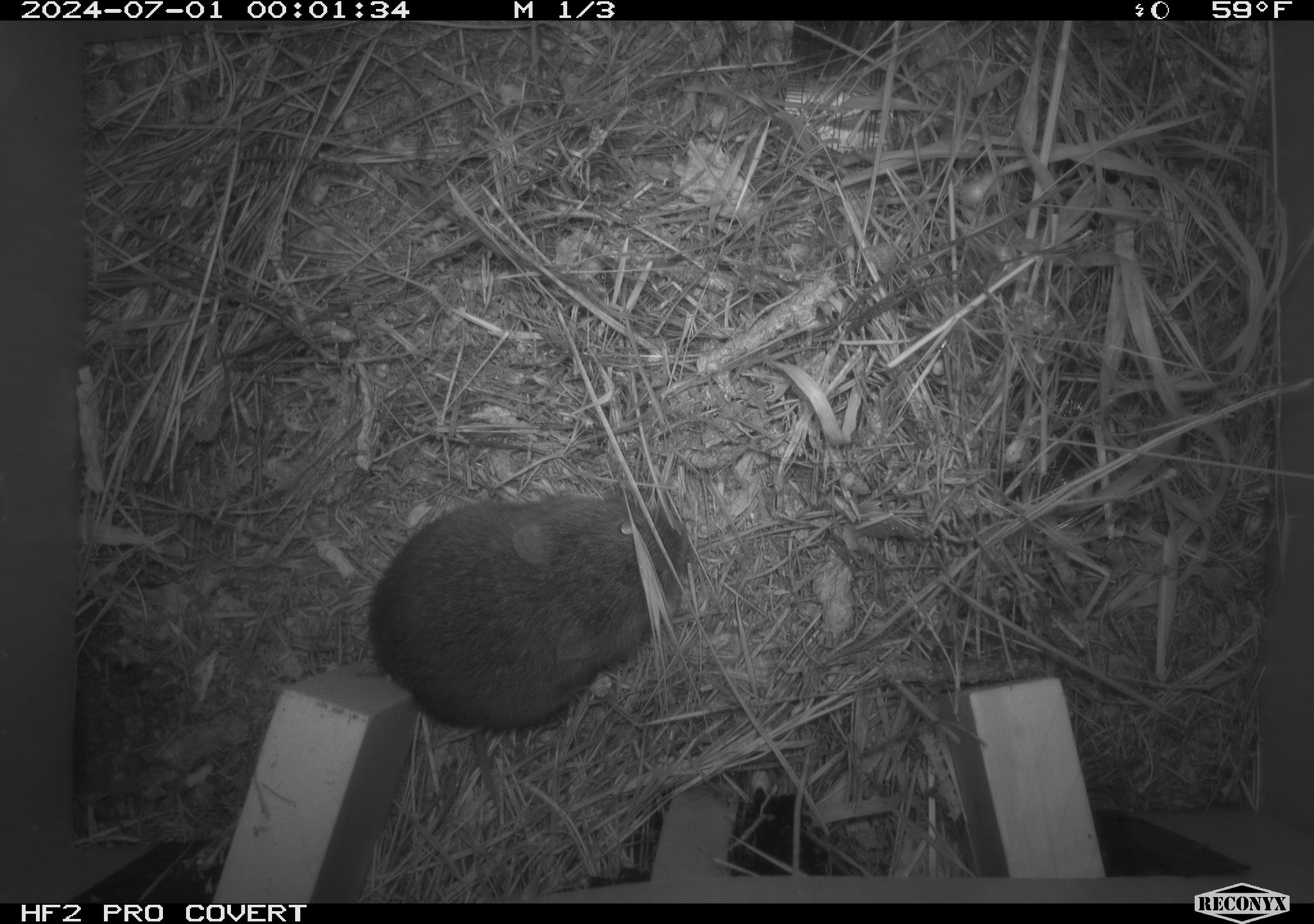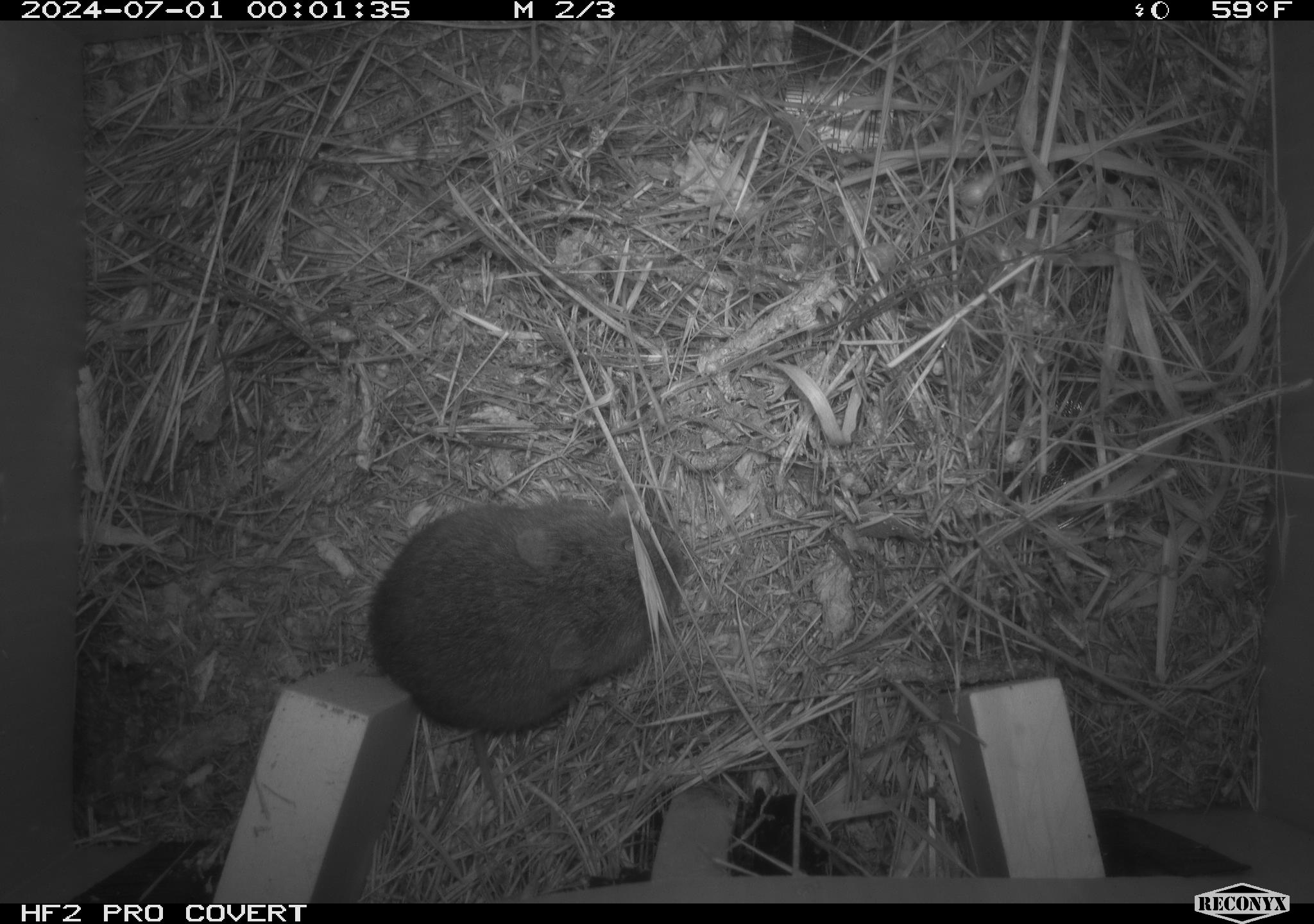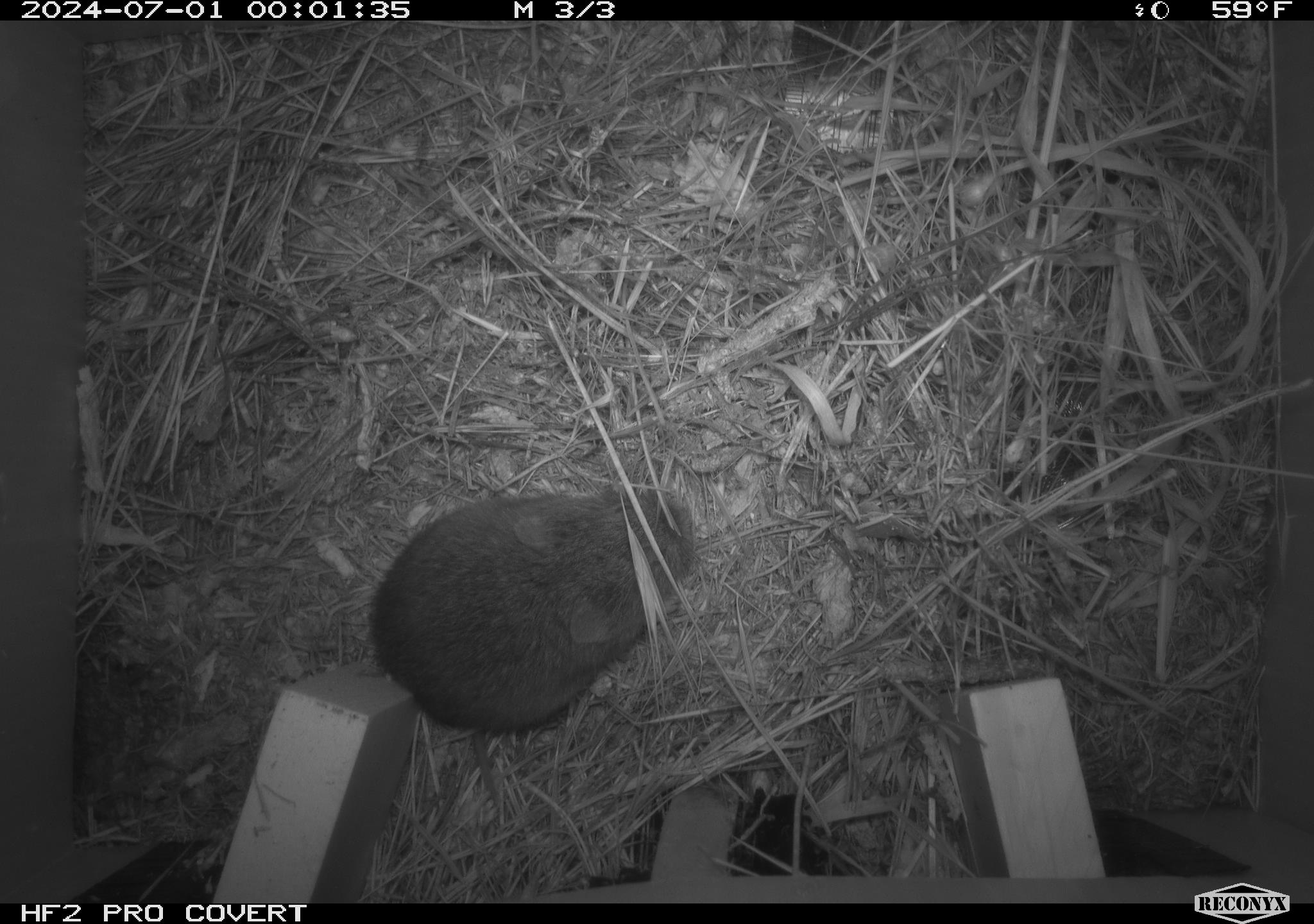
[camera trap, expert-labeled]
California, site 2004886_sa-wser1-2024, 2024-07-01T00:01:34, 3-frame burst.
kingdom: Animalia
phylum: Chordata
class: Mammalia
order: Rodentia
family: Cricetidae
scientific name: Arvicolinae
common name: voles, lemmings, and muskrats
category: arvicolinae subfamily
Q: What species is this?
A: Arvicolinae subfamily (voles, lemmings, and muskrats) (Arvicolinae).